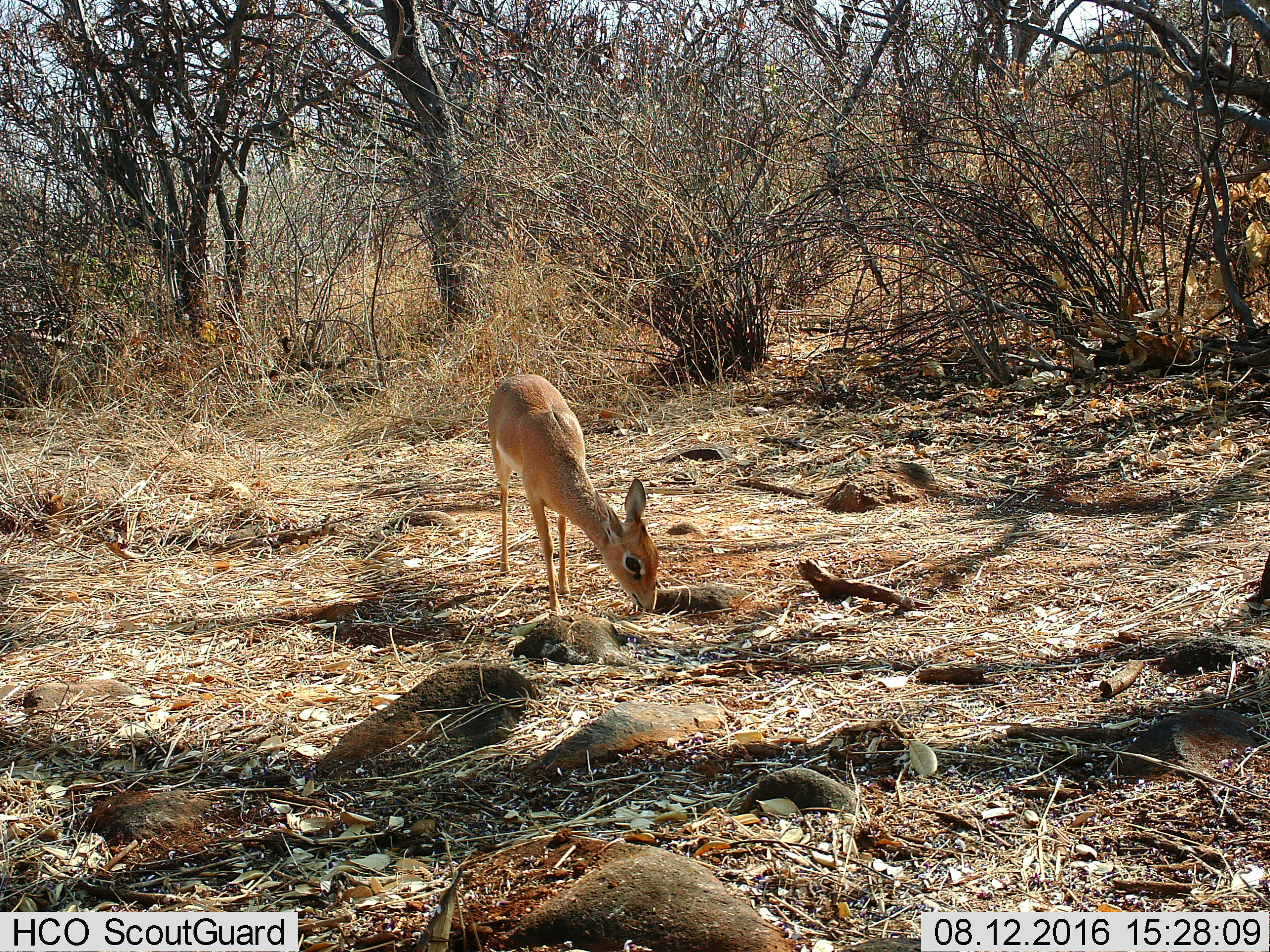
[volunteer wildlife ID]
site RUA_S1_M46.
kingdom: Animalia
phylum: Chordata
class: Mammalia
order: Artiodactyla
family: Bovidae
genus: Madoqua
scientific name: Madoqua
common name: dik-dik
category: dikdik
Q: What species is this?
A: Dikdik (dik-dik) (Madoqua).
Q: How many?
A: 1.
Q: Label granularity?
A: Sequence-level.